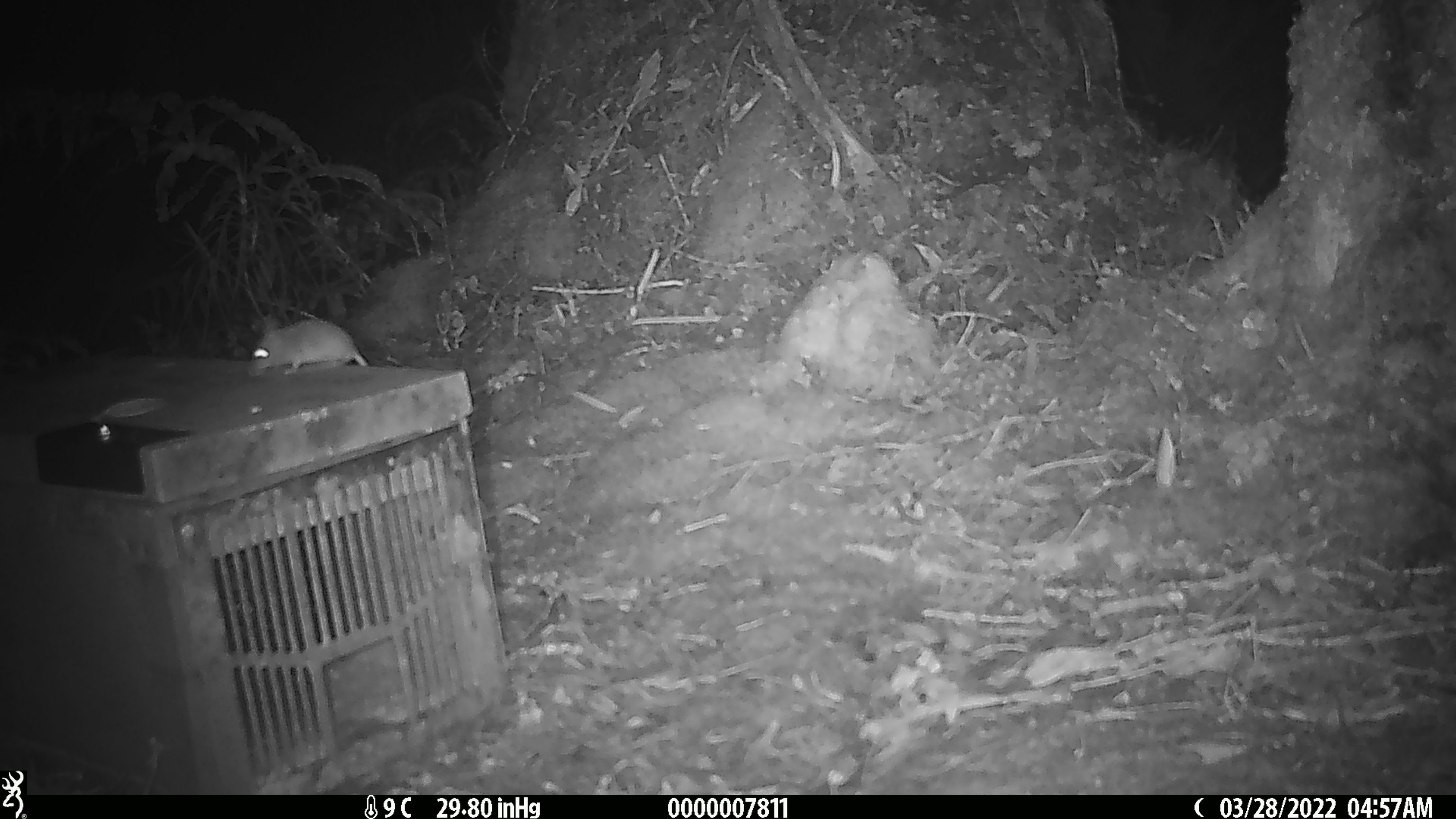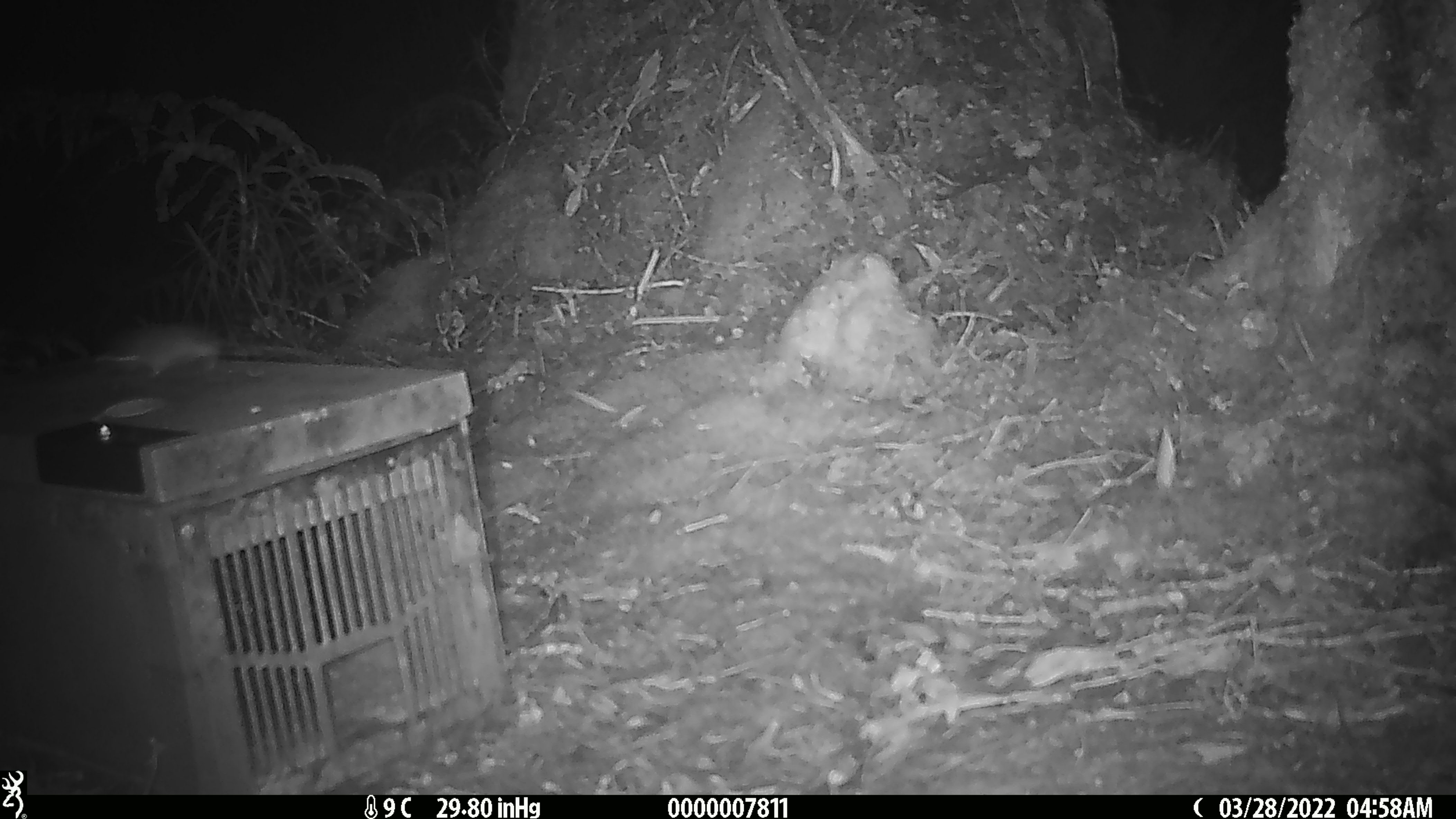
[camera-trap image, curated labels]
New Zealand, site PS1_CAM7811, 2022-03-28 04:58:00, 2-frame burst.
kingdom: Animalia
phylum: Chordata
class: Mammalia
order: Rodentia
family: Muridae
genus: Mus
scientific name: Mus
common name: mouse